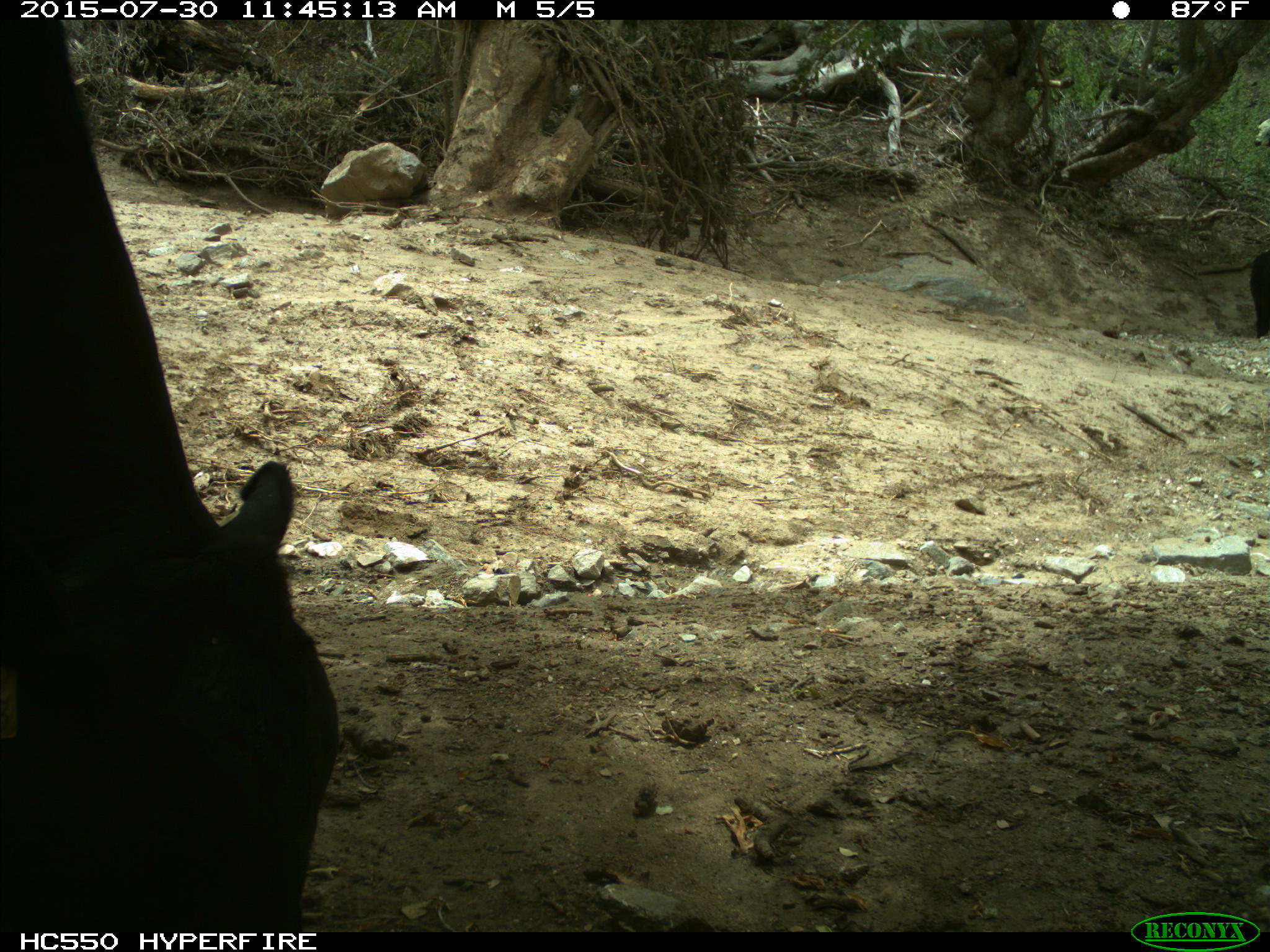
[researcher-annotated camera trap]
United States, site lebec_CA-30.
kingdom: Animalia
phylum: Chordata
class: Mammalia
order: Artiodactyla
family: Bovidae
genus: Bos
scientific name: Bos taurus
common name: domestic cow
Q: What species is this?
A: Bos taurus (domestic cow).